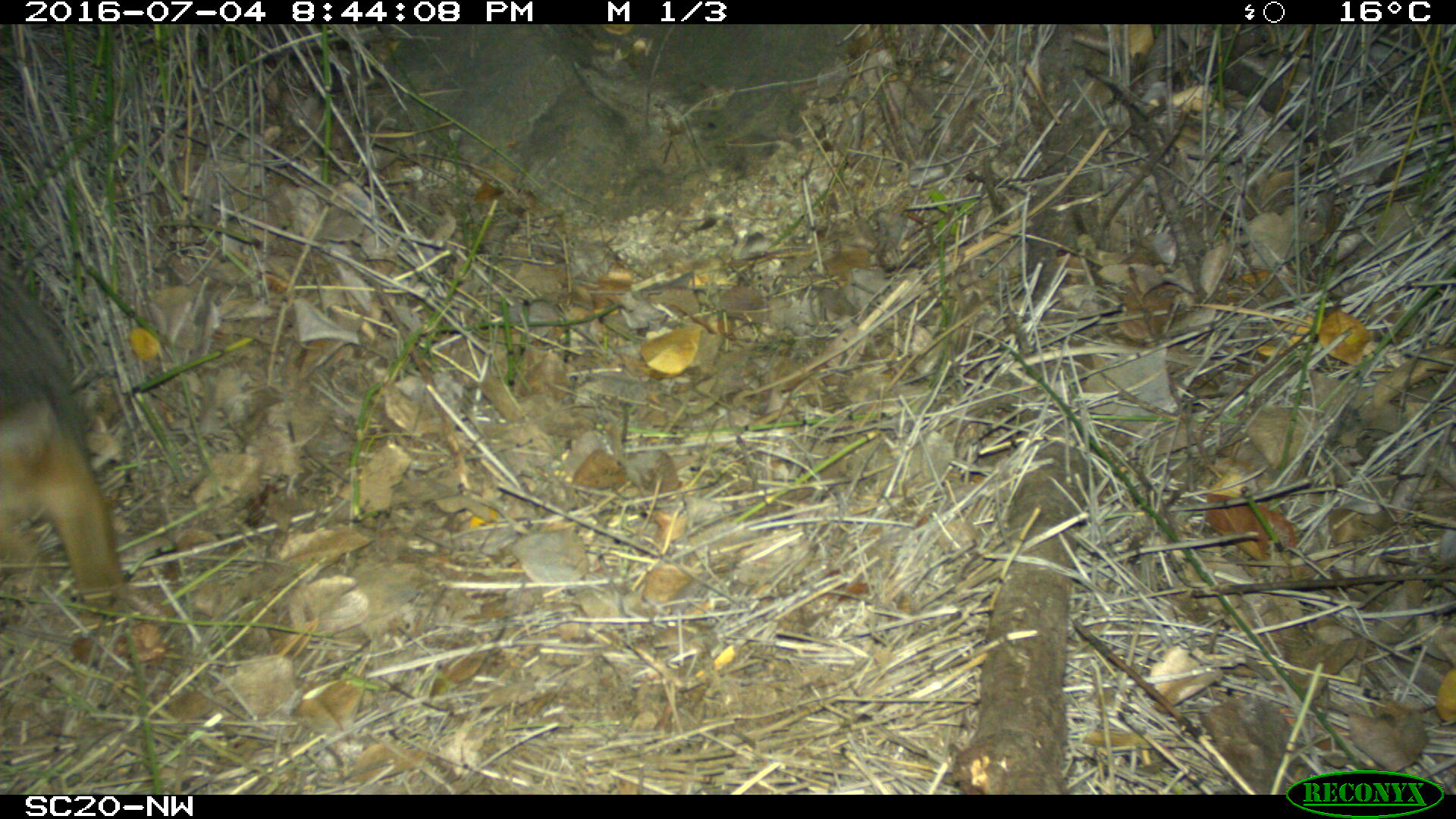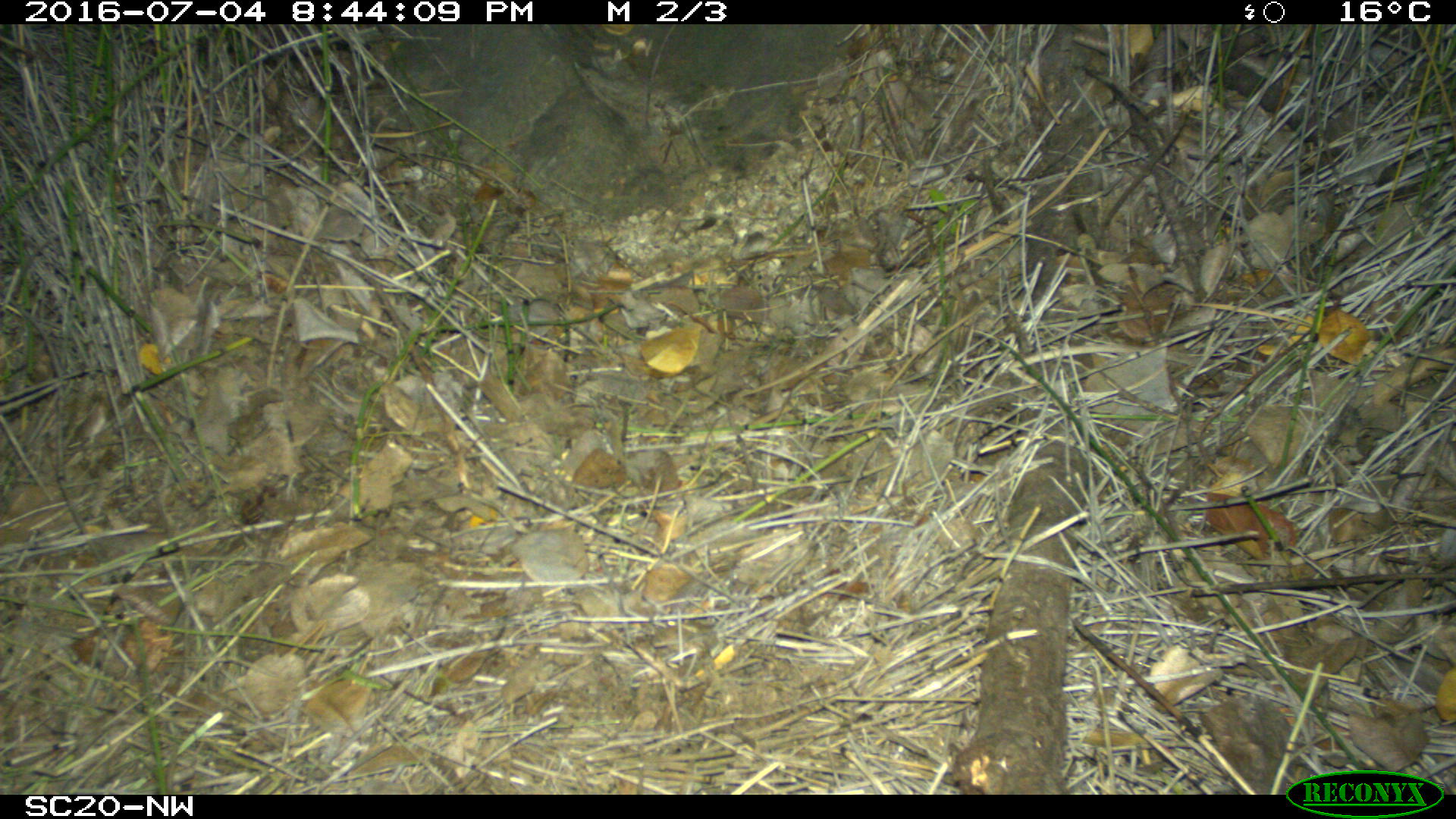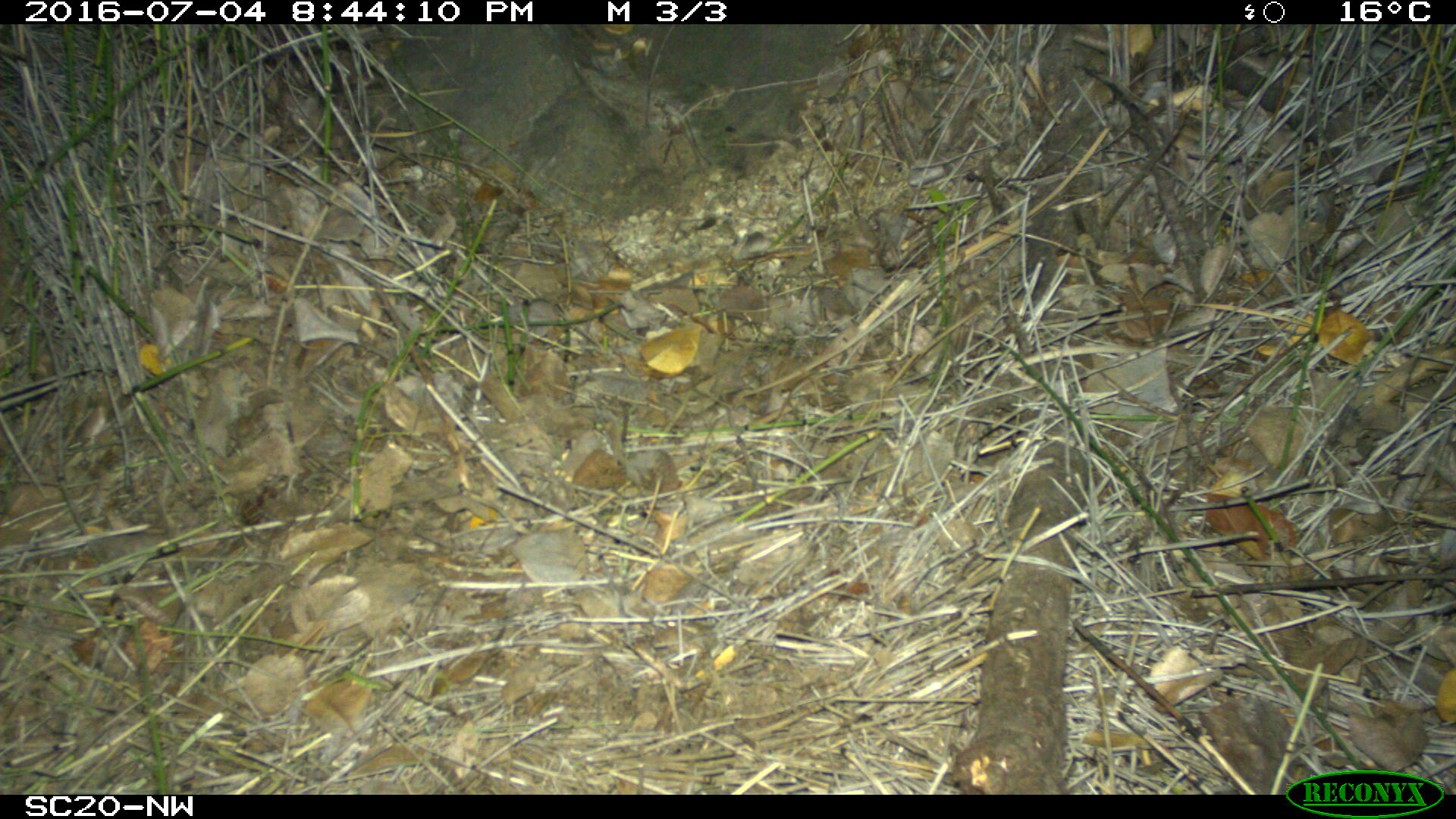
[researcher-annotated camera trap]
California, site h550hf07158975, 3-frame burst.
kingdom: Animalia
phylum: Chordata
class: Mammalia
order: Carnivora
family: Canidae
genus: Urocyon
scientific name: Urocyon littoralis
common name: island fox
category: fox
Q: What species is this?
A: Fox (island fox) (Urocyon littoralis).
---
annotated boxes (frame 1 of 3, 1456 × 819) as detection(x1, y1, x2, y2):
fox: detection(0, 274, 129, 617)